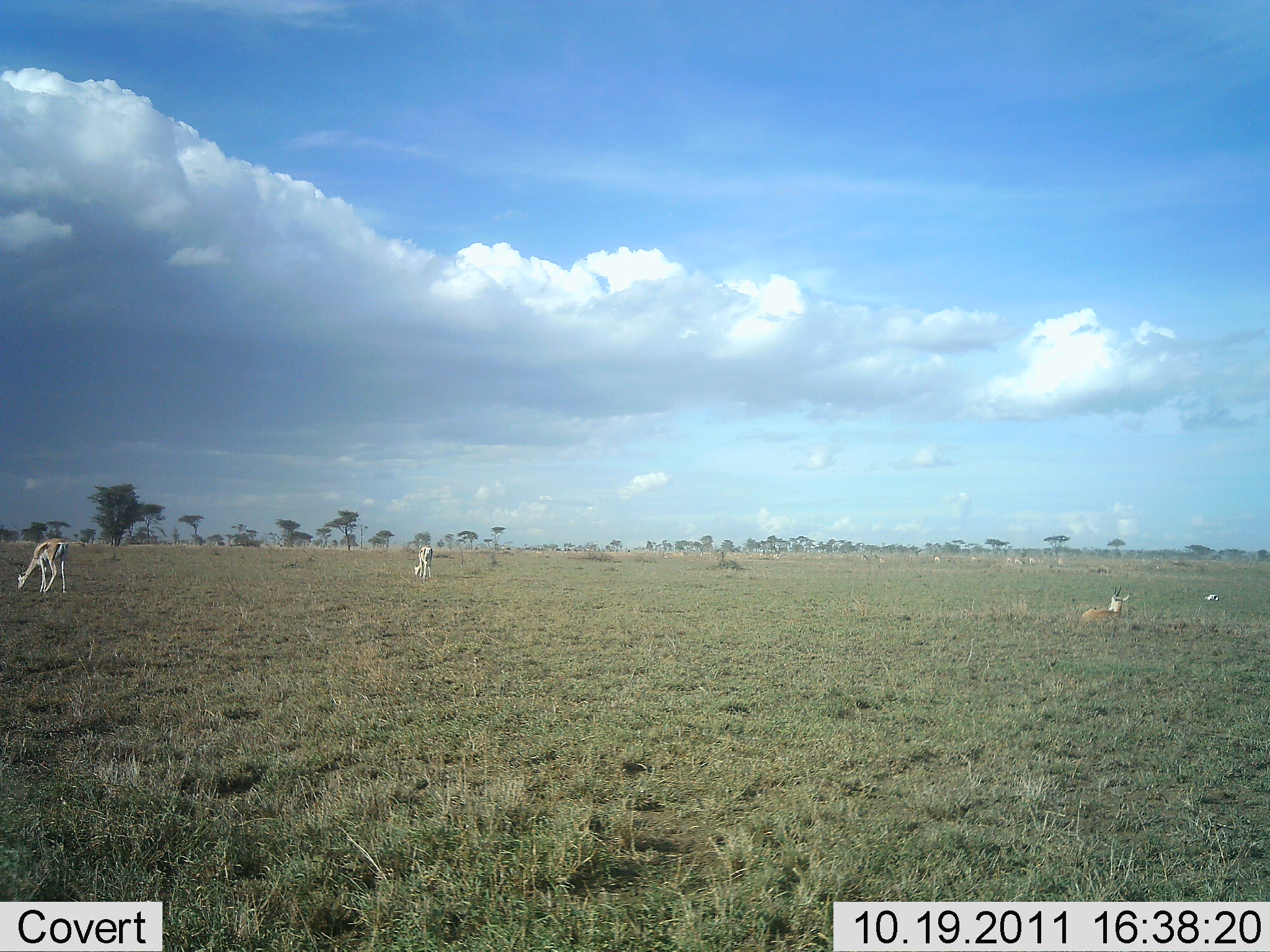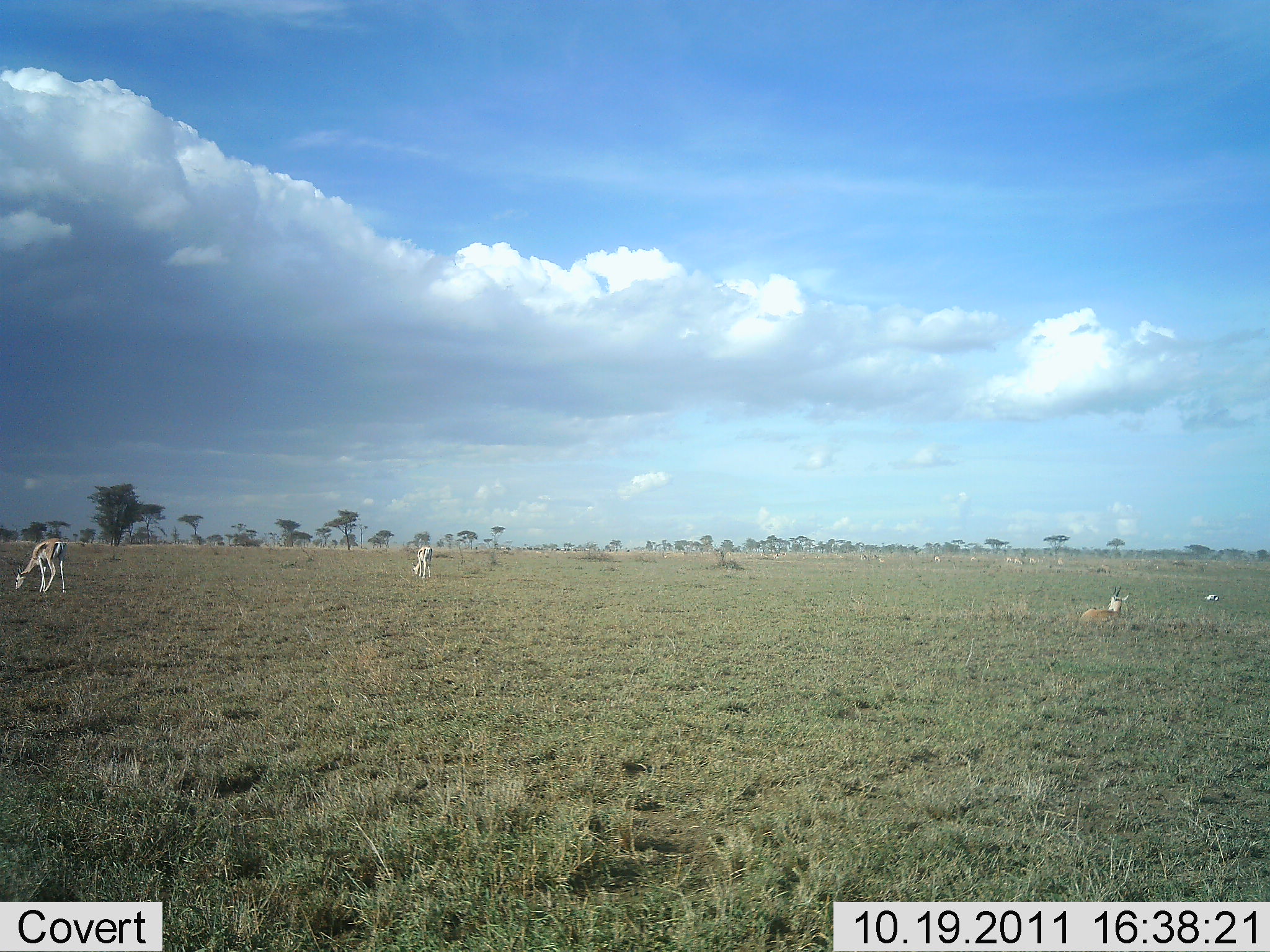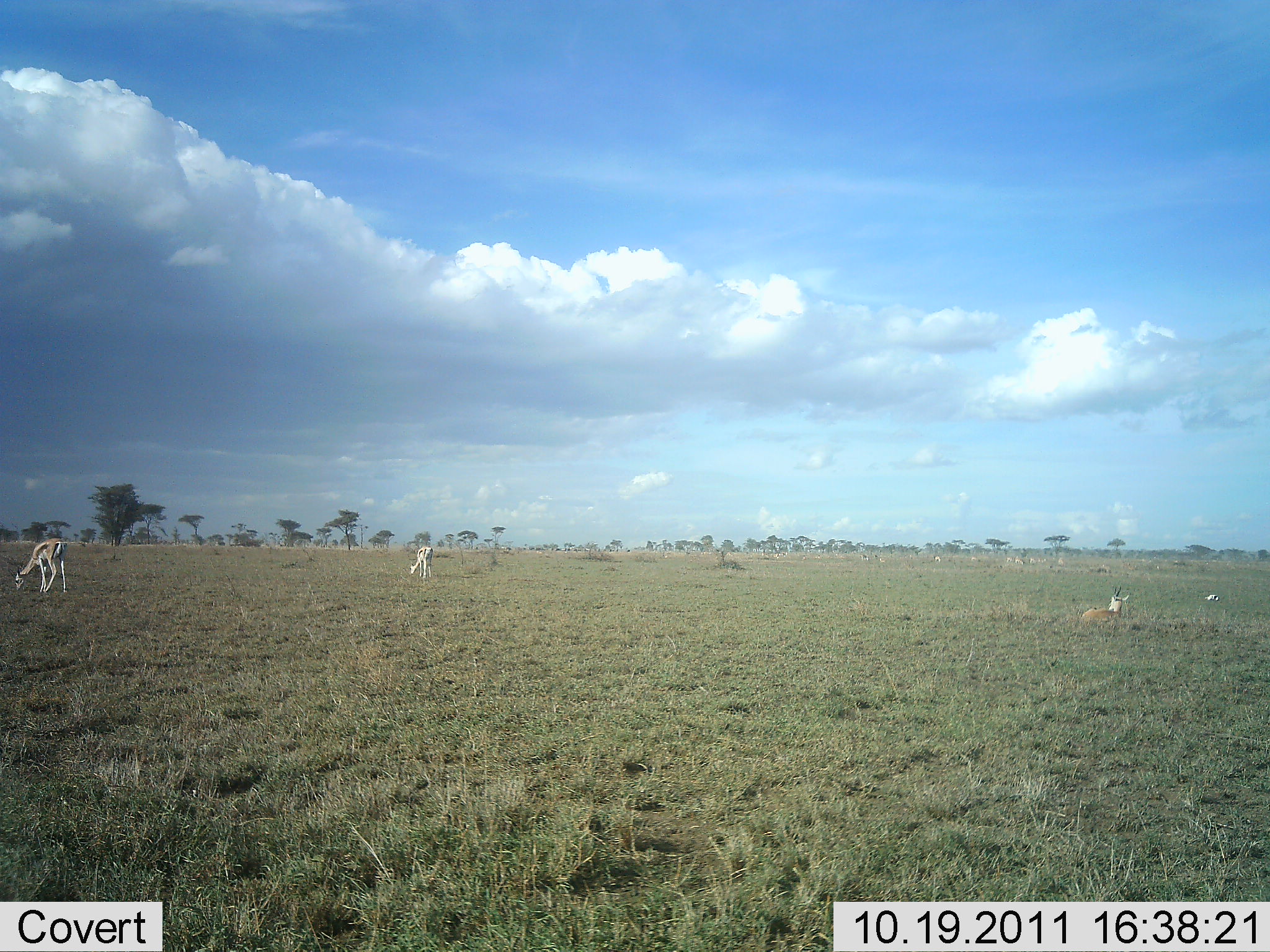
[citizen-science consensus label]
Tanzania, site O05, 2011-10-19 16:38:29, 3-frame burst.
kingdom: Animalia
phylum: Chordata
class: Mammalia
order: Artiodactyla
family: Bovidae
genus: Eudorcas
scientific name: Eudorcas thomsonii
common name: thomson's gazelle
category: gazellethomsons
Gazellethomsons (thomson's gazelle) (Eudorcas thomsonii), count 3. Behavior (volunteer vote fractions): standing 70%, resting 80%, moving 0%, interacting 0%. Young present (vote fraction): 0%. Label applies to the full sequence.